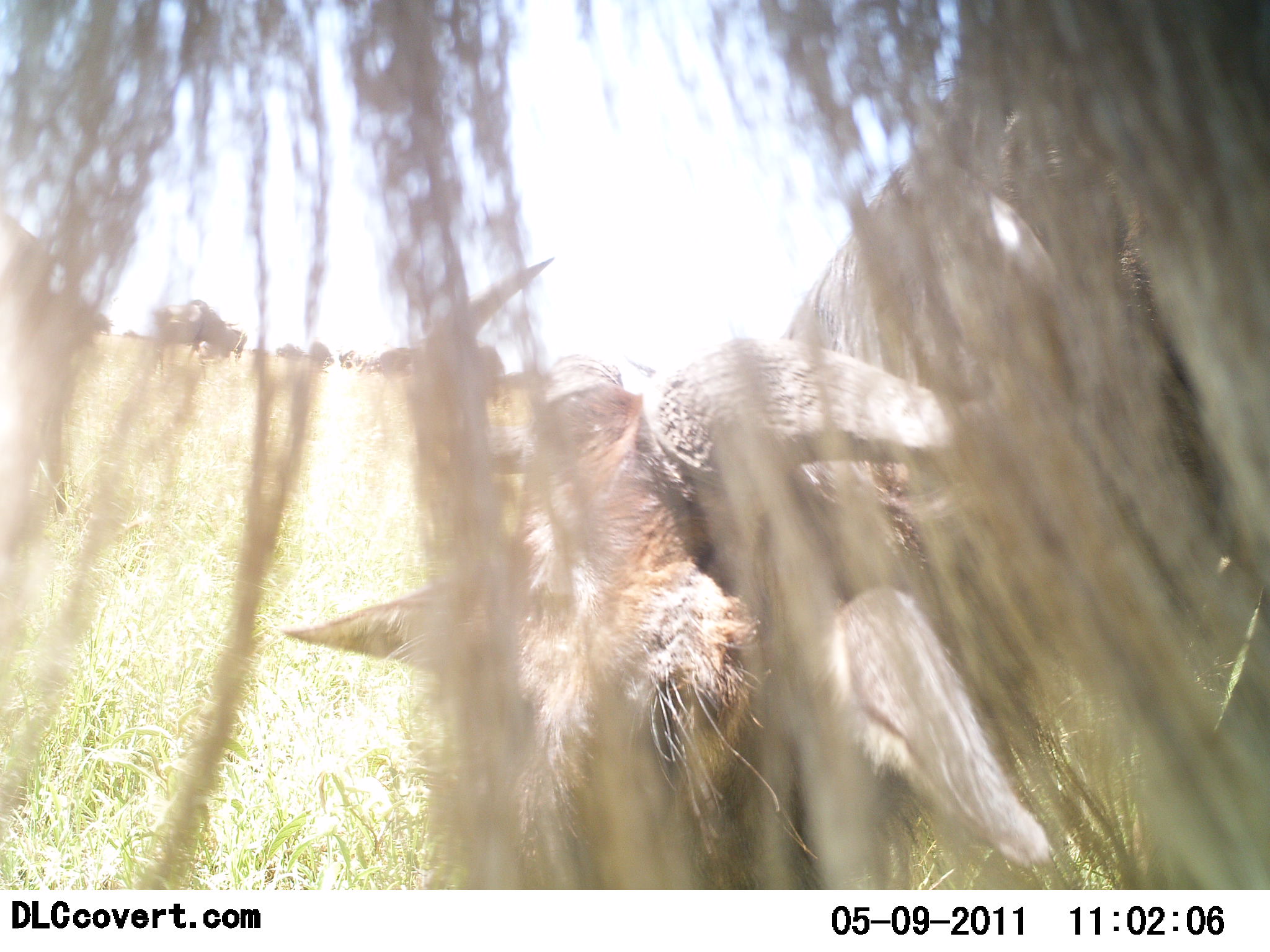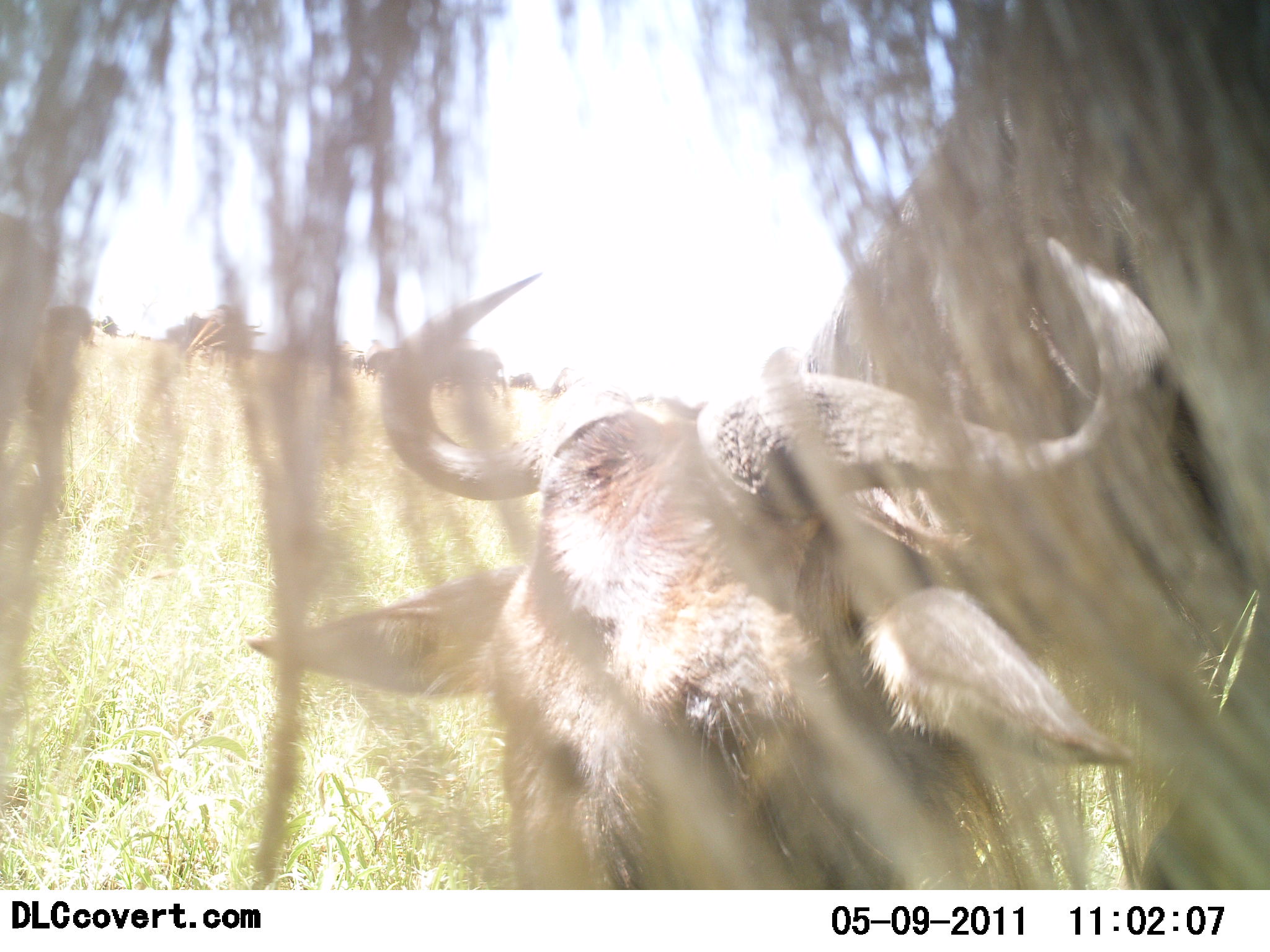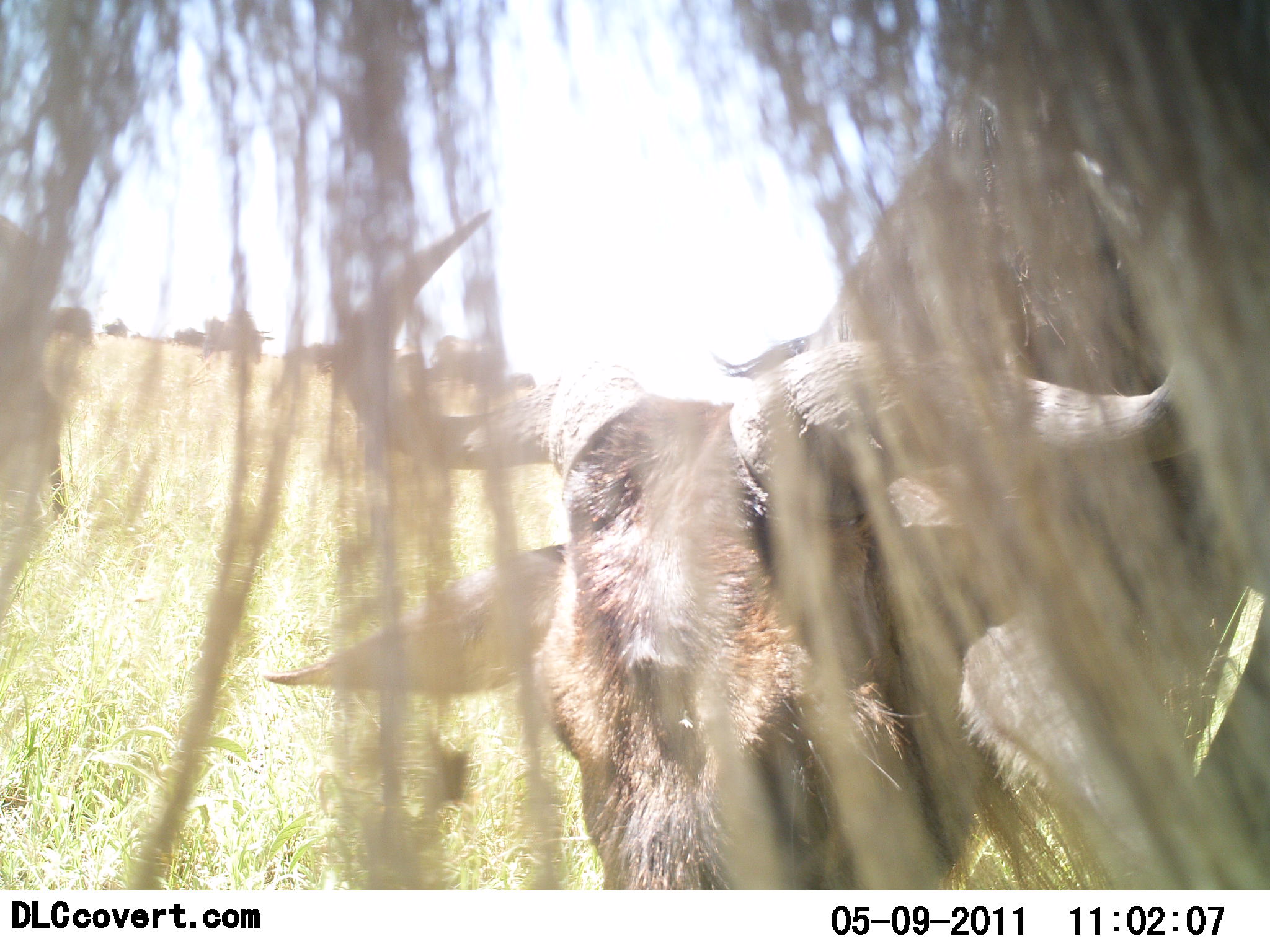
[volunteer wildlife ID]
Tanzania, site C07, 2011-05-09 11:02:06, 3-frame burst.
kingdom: Animalia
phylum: Chordata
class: Mammalia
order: Artiodactyla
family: Bovidae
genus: Connochaetes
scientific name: Connochaetes taurinus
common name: blue wildebeest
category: wildebeest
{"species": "wildebeest (blue wildebeest) (Connochaetes taurinus)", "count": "2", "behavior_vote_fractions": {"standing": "43%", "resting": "0%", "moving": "14%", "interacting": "7%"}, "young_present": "0%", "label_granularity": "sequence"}